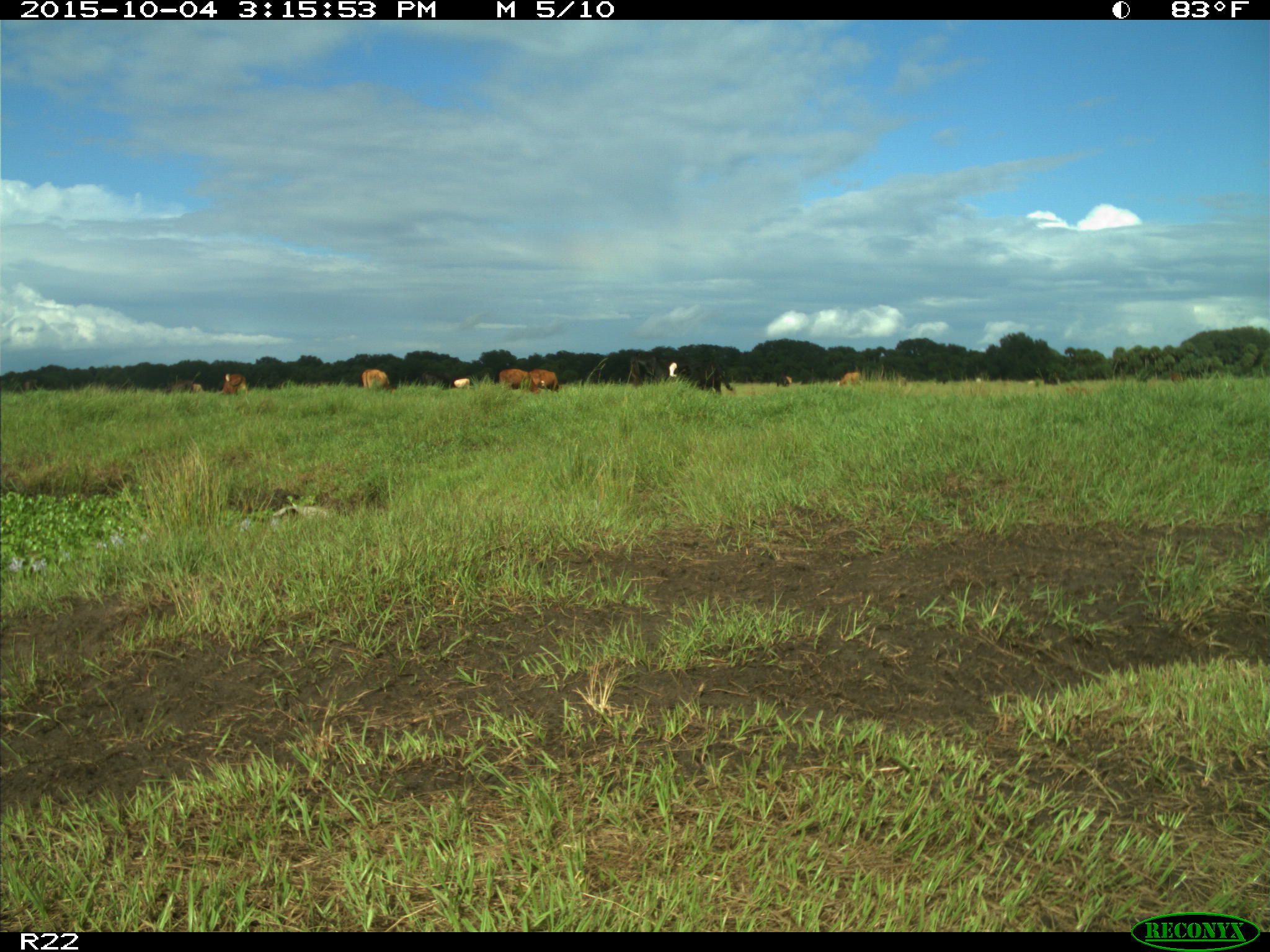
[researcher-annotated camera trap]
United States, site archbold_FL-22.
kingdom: Animalia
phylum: Chordata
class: Mammalia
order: Artiodactyla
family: Bovidae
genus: Bos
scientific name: Bos taurus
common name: domestic cow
Bos taurus (domestic cow).